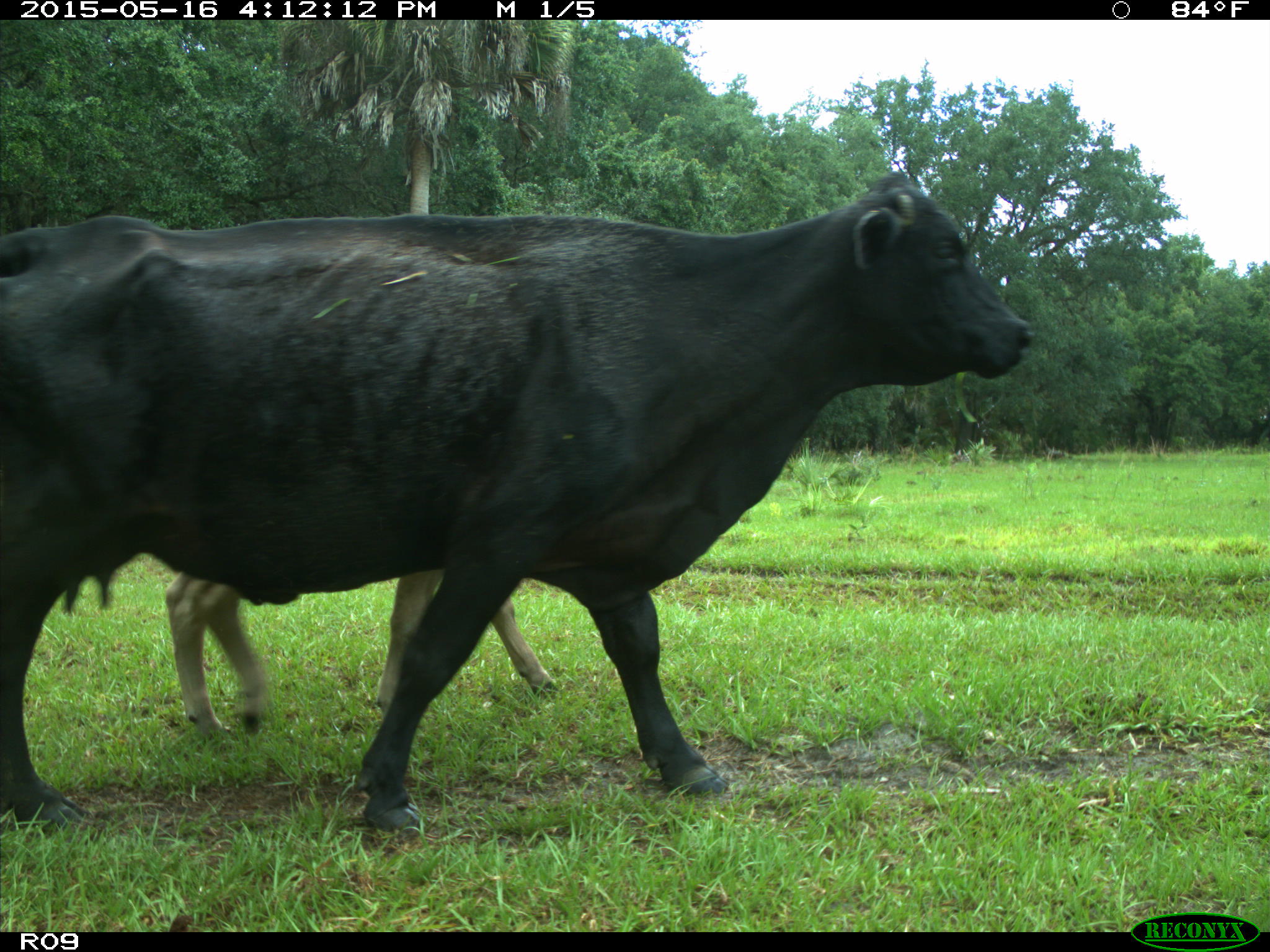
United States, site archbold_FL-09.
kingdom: Animalia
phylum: Chordata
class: Mammalia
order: Artiodactyla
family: Bovidae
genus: Bos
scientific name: Bos taurus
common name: domestic cow